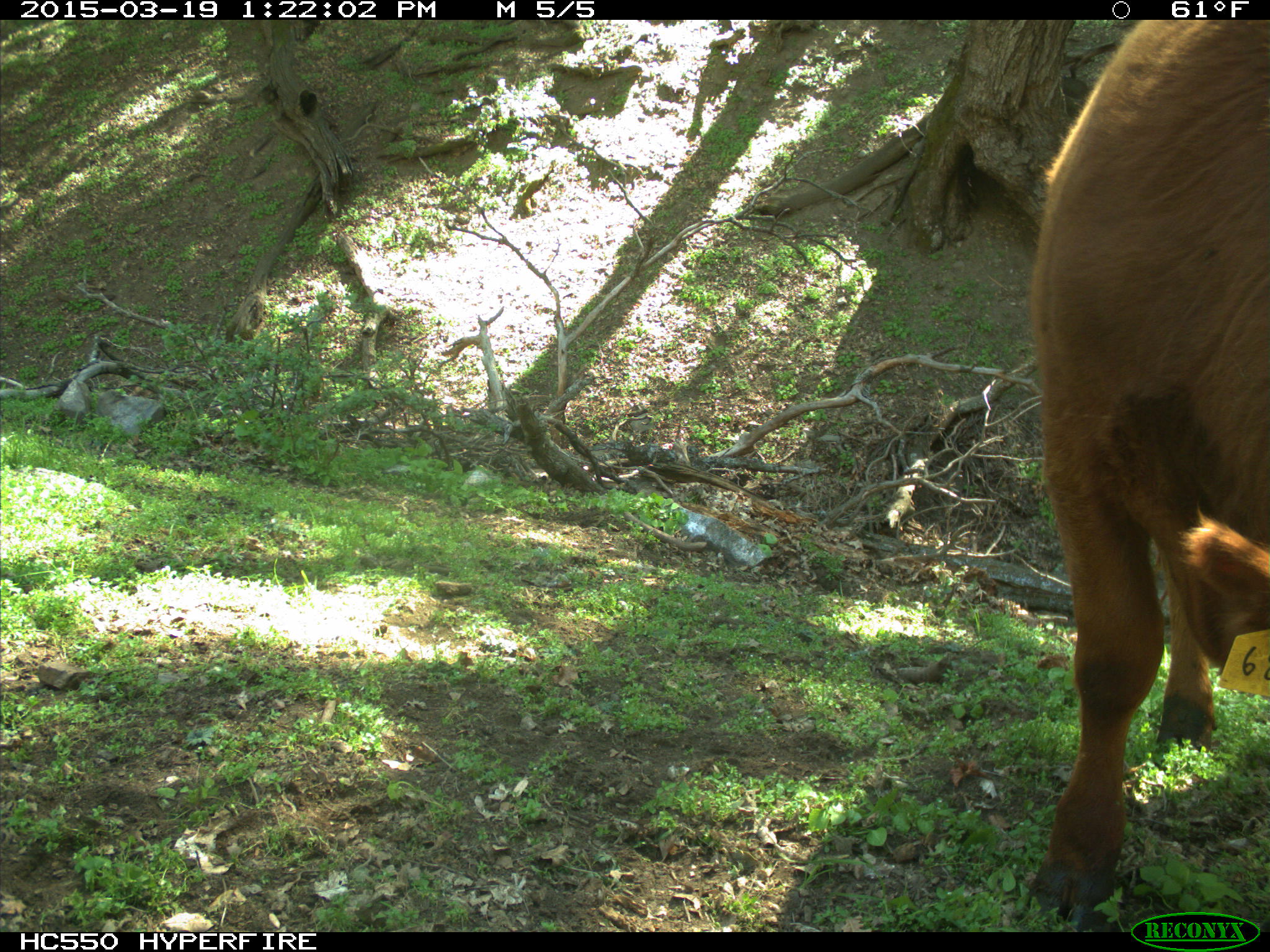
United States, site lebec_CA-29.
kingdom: Animalia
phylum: Chordata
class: Mammalia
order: Artiodactyla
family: Bovidae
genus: Bos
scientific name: Bos taurus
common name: domestic cow